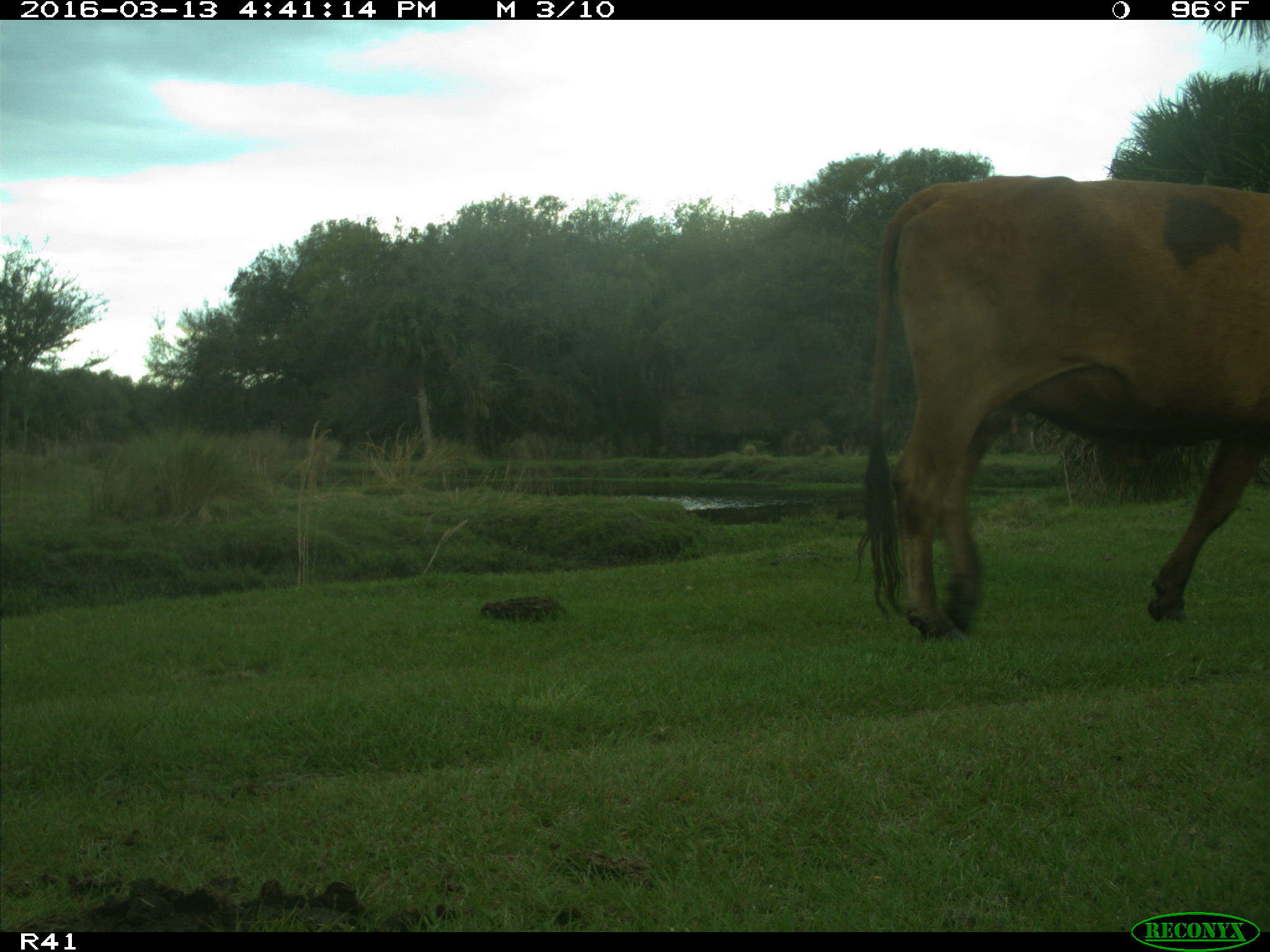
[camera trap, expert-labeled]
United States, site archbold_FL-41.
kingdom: Animalia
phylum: Chordata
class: Mammalia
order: Artiodactyla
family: Bovidae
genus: Bos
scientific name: Bos taurus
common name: domestic cow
Bos taurus (domestic cow).